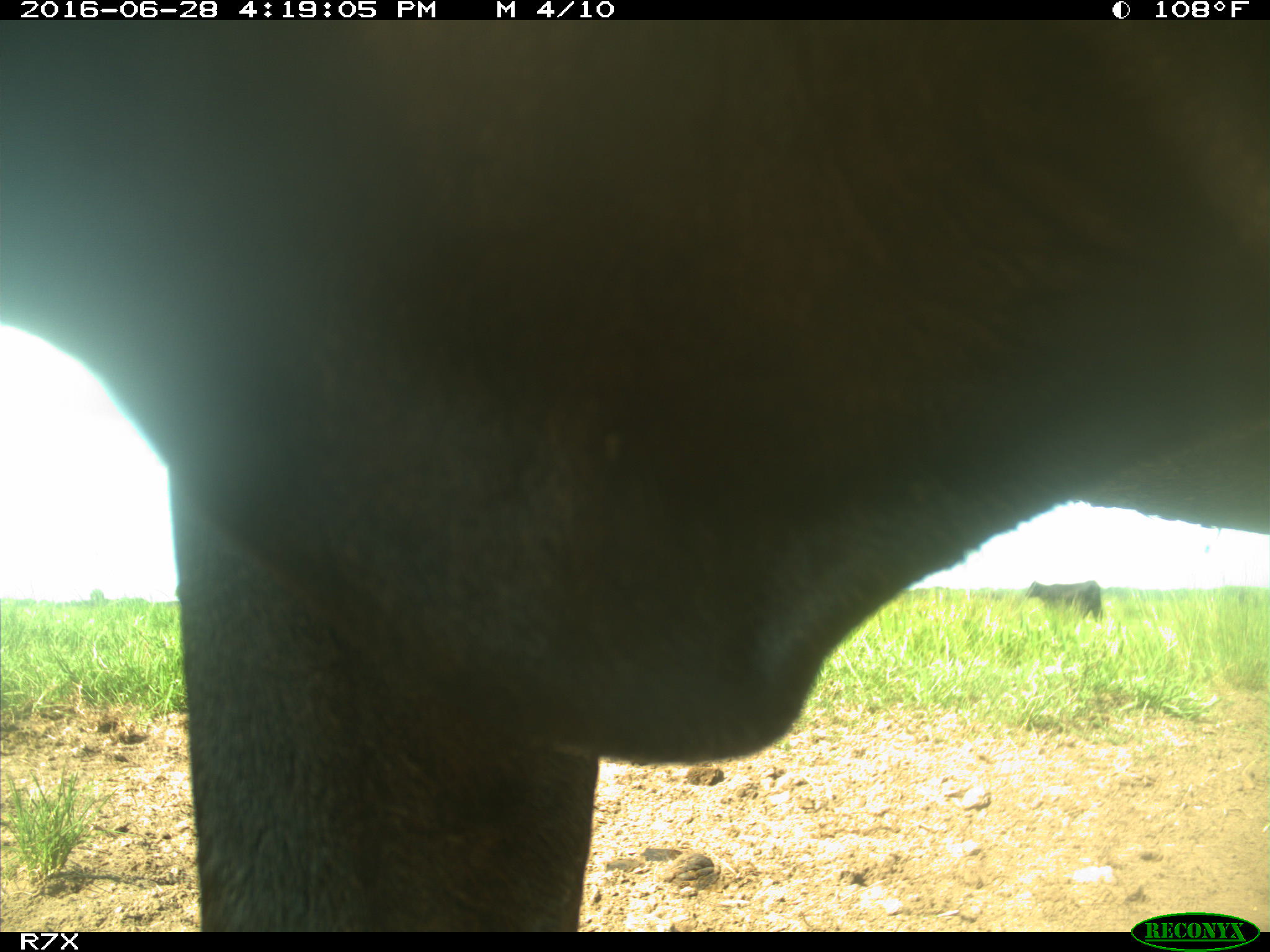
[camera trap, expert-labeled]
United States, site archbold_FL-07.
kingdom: Animalia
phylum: Chordata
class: Mammalia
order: Artiodactyla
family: Bovidae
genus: Bos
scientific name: Bos taurus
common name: domestic cow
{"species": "Bos taurus (domestic cow)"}